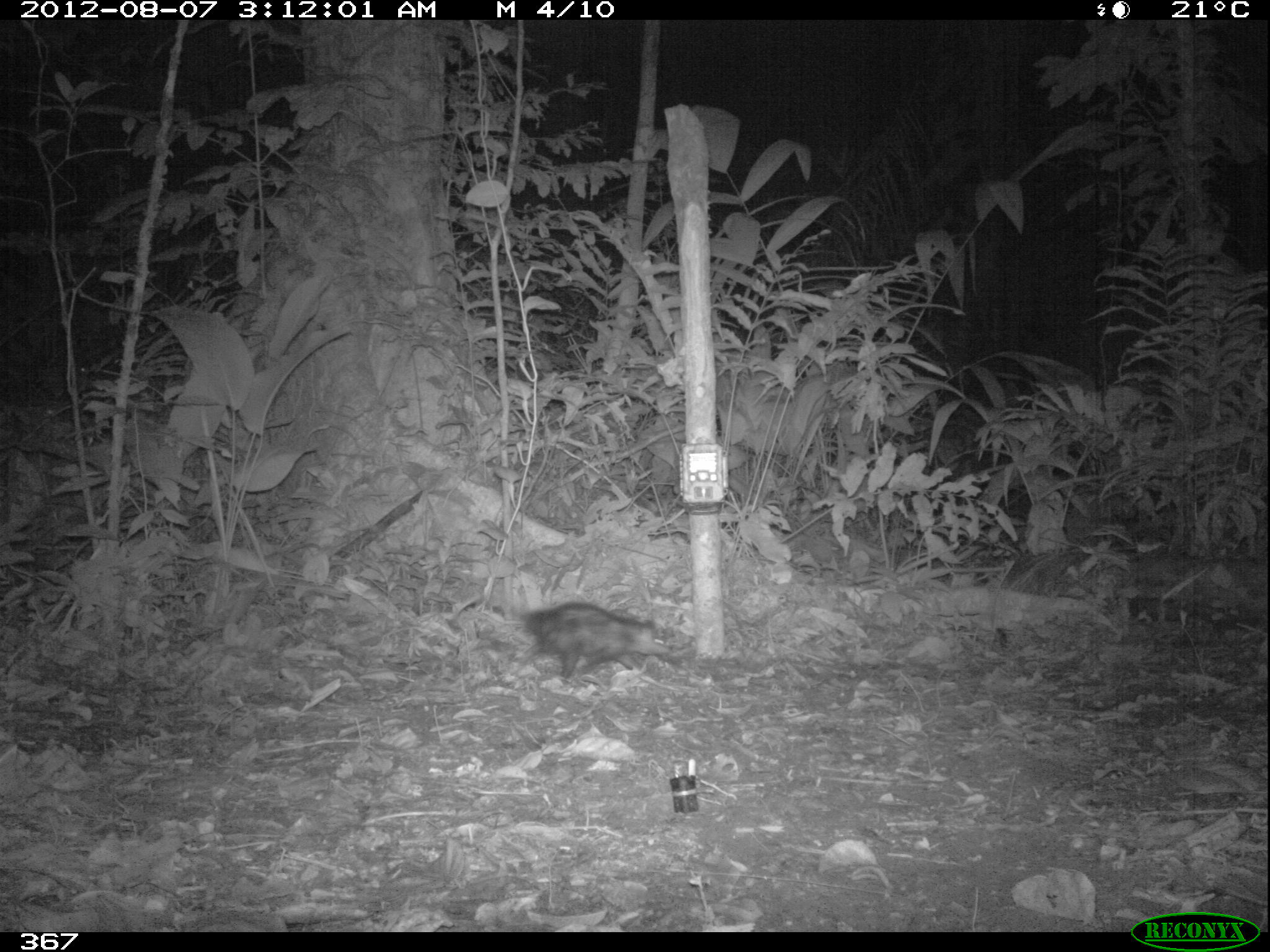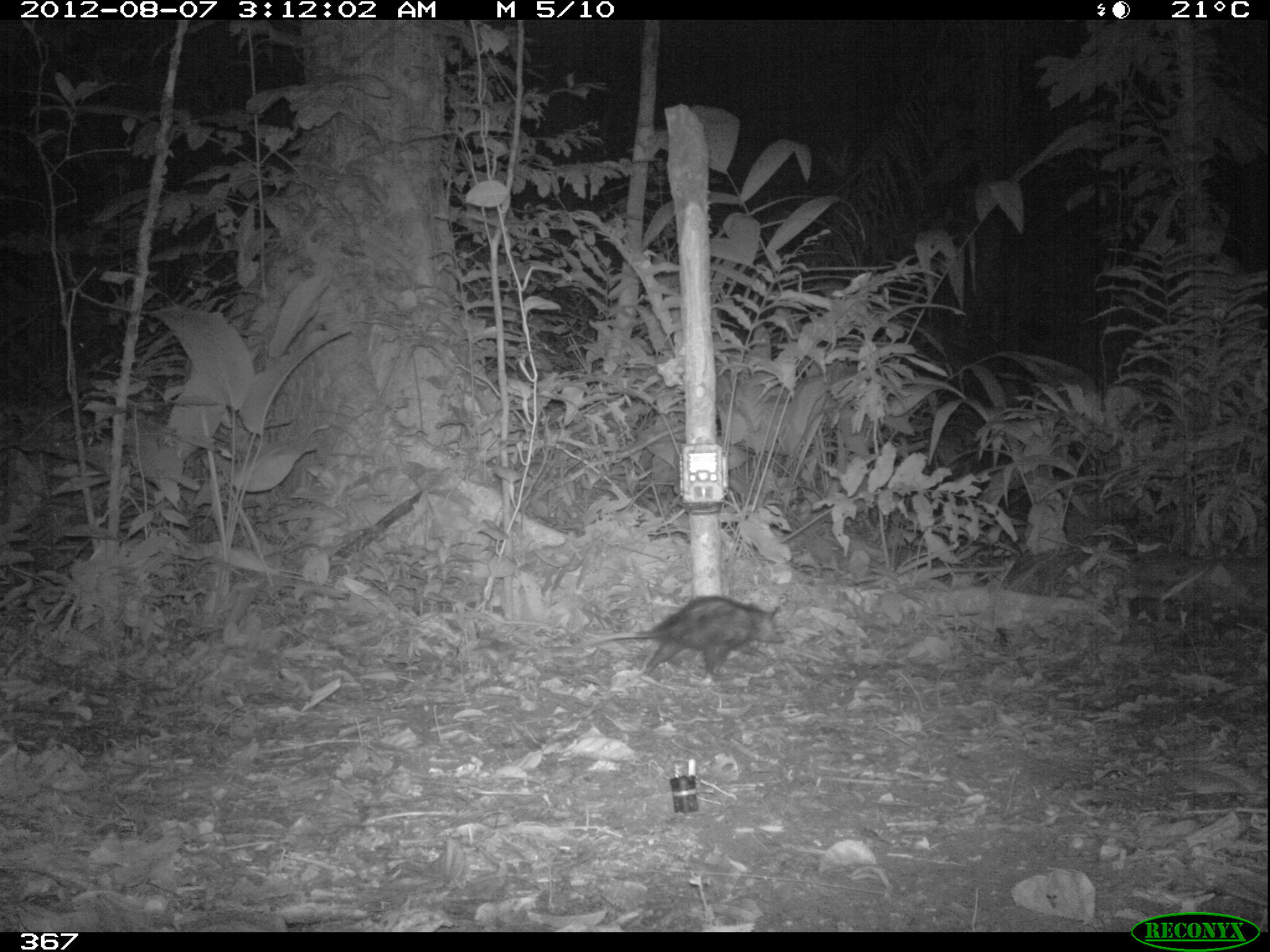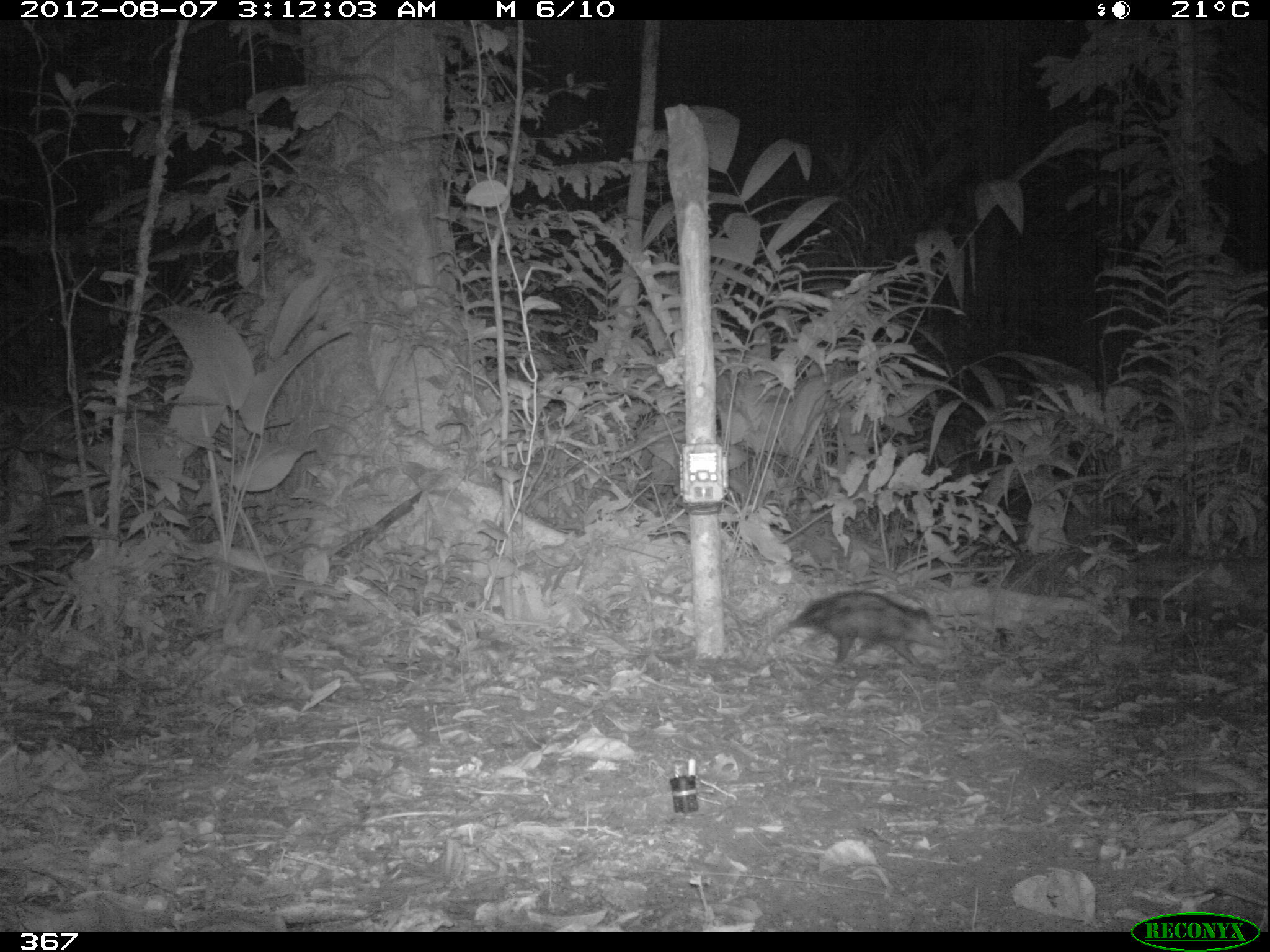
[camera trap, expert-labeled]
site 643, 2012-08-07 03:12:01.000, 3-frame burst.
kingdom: Animalia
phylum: Chordata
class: Mammalia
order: Didelphimorphia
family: Didelphidae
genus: Didelphis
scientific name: Didelphis marsupialis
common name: southern opossum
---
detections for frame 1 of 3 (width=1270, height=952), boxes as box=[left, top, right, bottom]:
didelphis marsupialis: box=[508, 597, 672, 683]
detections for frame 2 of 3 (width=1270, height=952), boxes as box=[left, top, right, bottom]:
didelphis marsupialis: box=[581, 594, 787, 677]